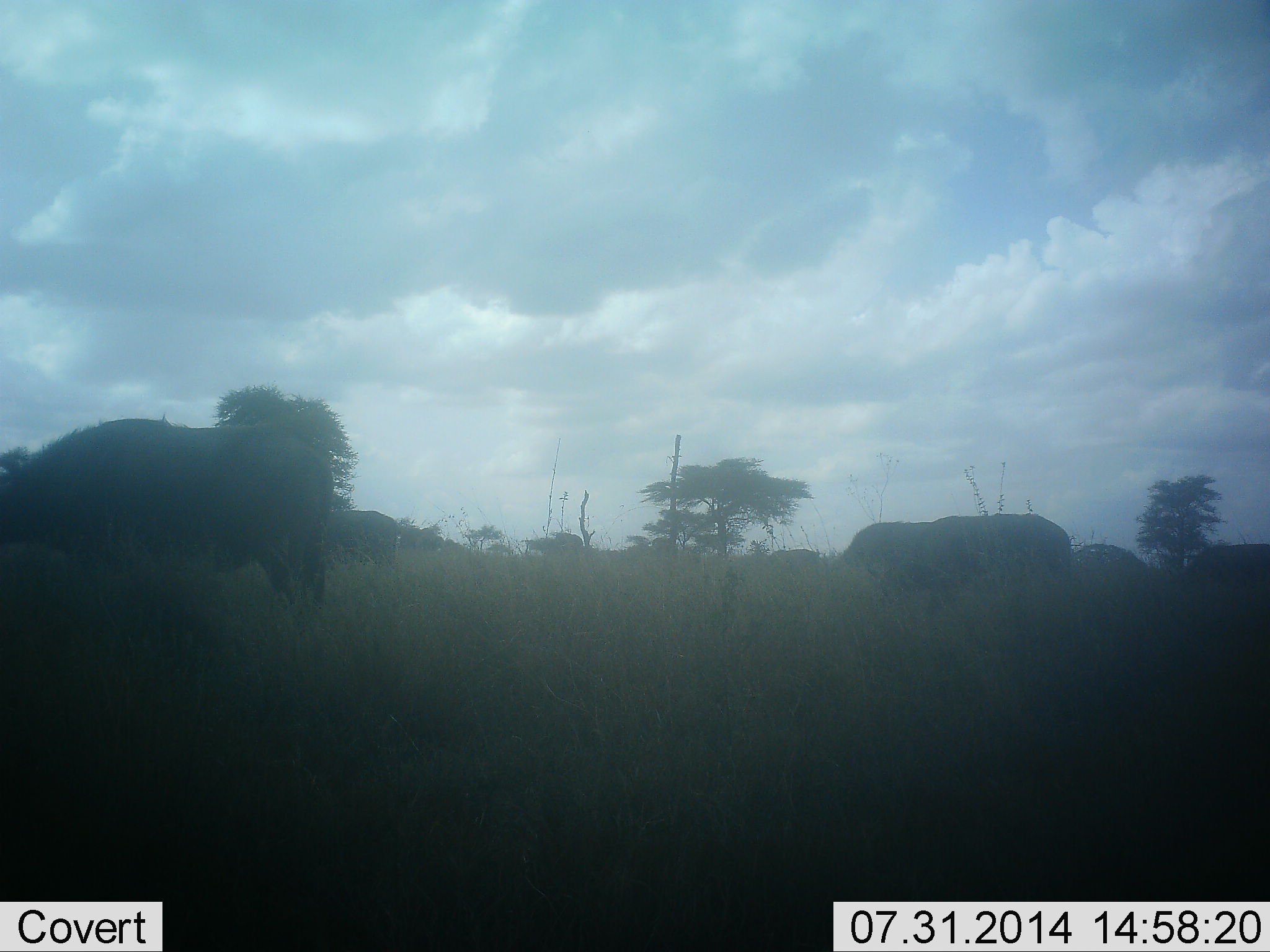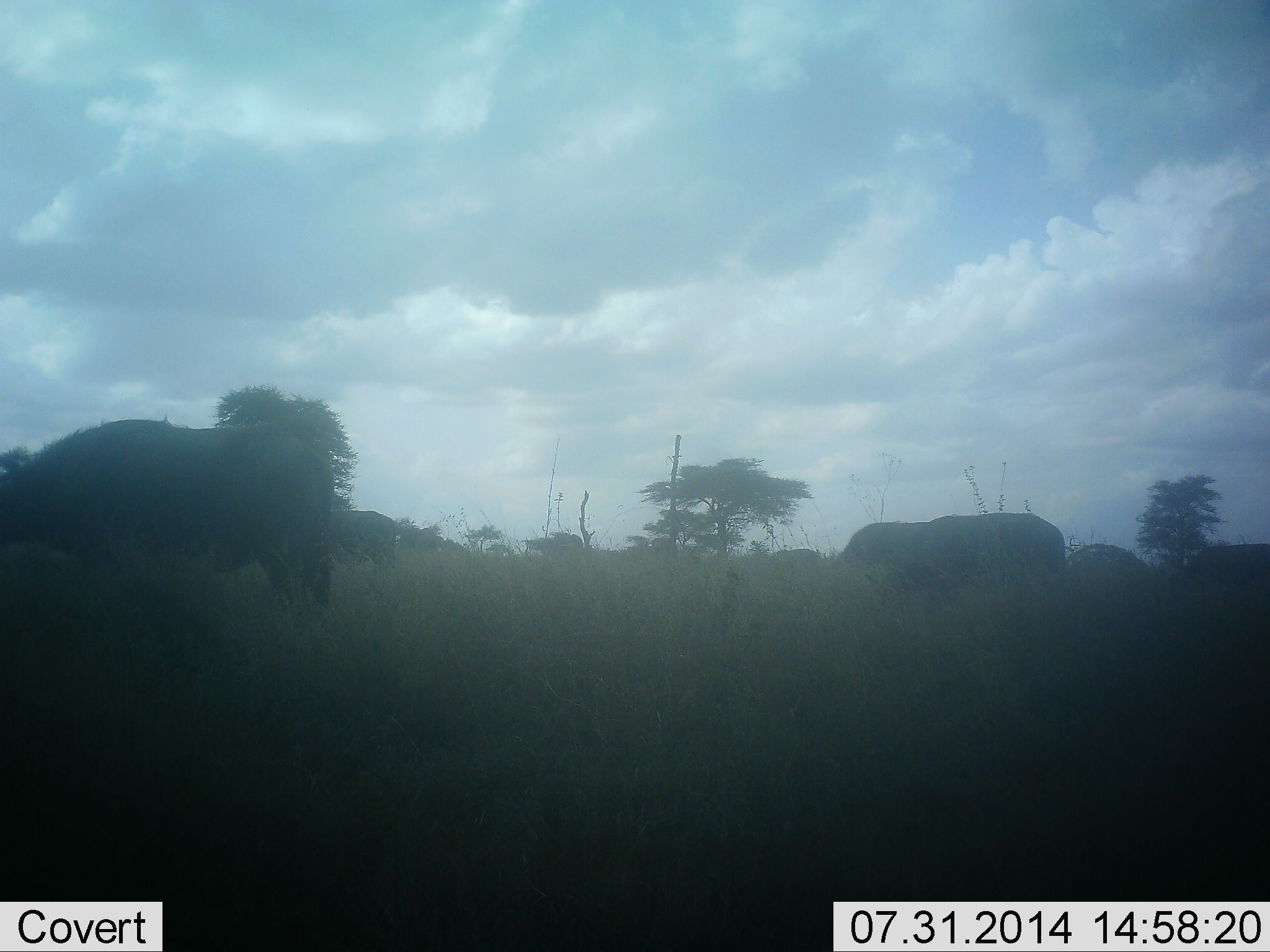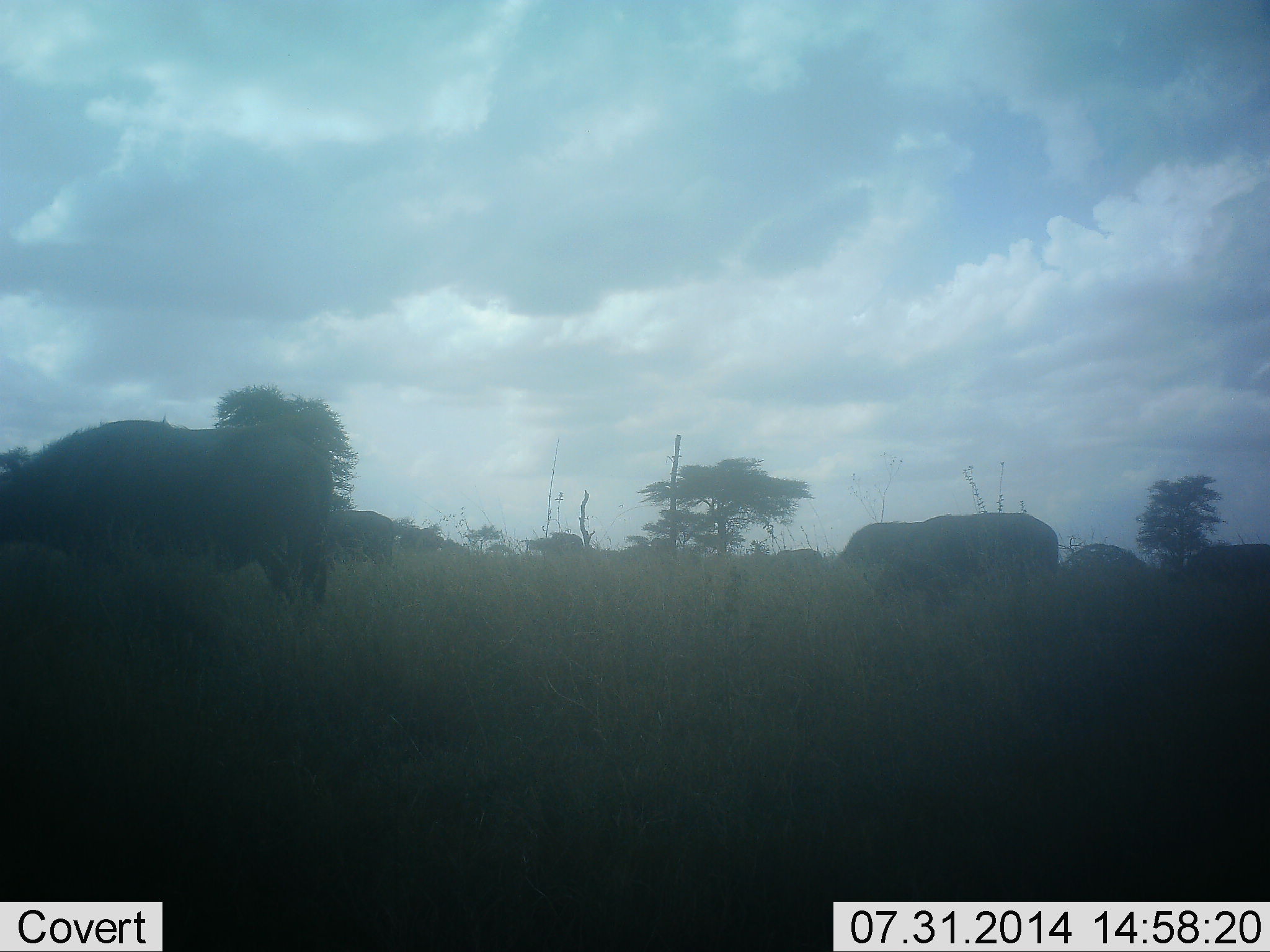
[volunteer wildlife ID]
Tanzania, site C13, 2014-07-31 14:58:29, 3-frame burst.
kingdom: Animalia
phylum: Chordata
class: Mammalia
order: Artiodactyla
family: Bovidae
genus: Syncerus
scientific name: Syncerus caffer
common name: cape buffalo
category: buffalo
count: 5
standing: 0%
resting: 0%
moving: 10%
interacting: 0%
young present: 0%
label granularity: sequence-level